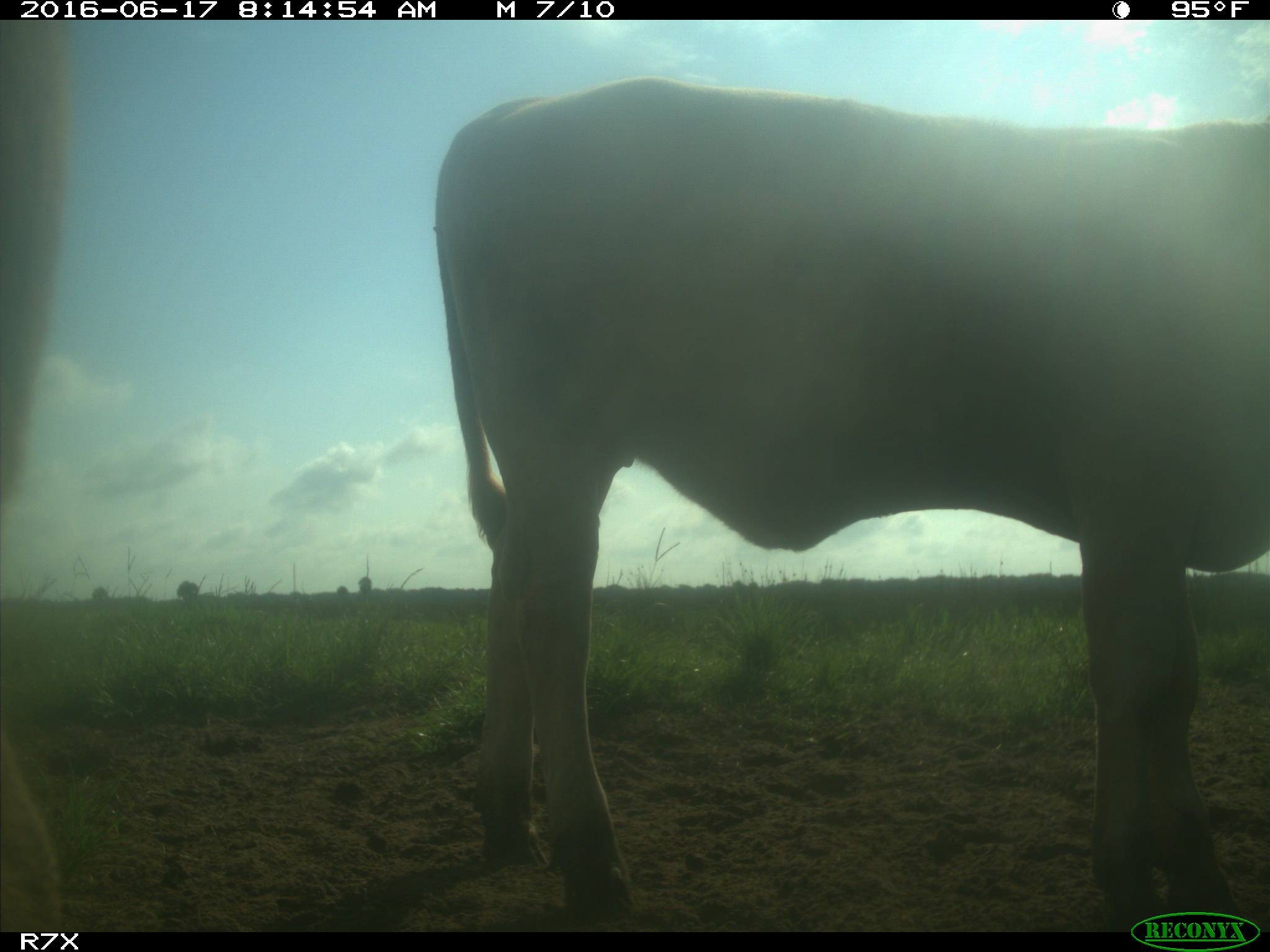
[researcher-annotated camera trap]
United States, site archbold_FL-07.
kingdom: Animalia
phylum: Chordata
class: Mammalia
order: Artiodactyla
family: Bovidae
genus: Bos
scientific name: Bos taurus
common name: domestic cow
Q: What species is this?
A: Bos taurus (domestic cow).